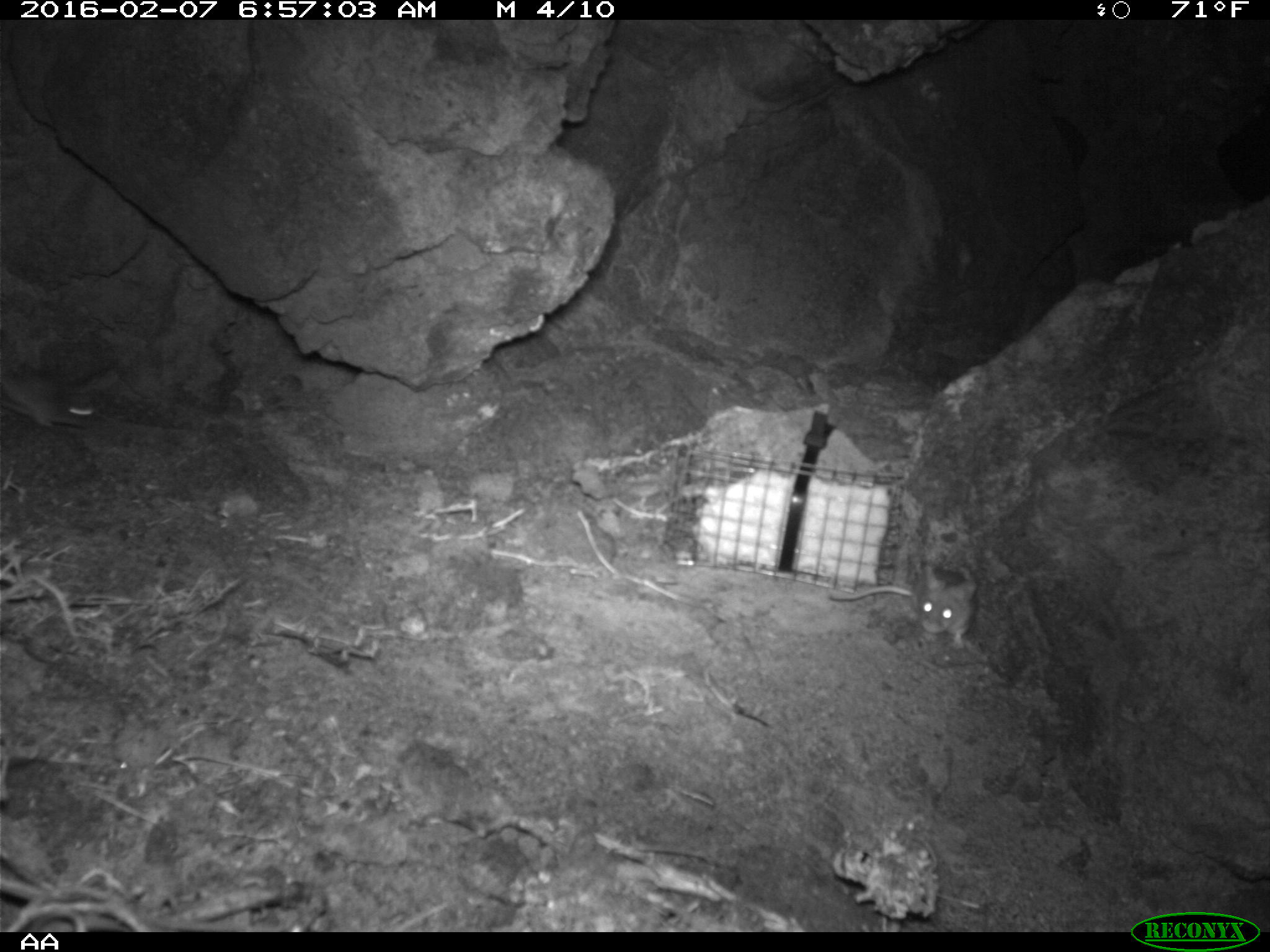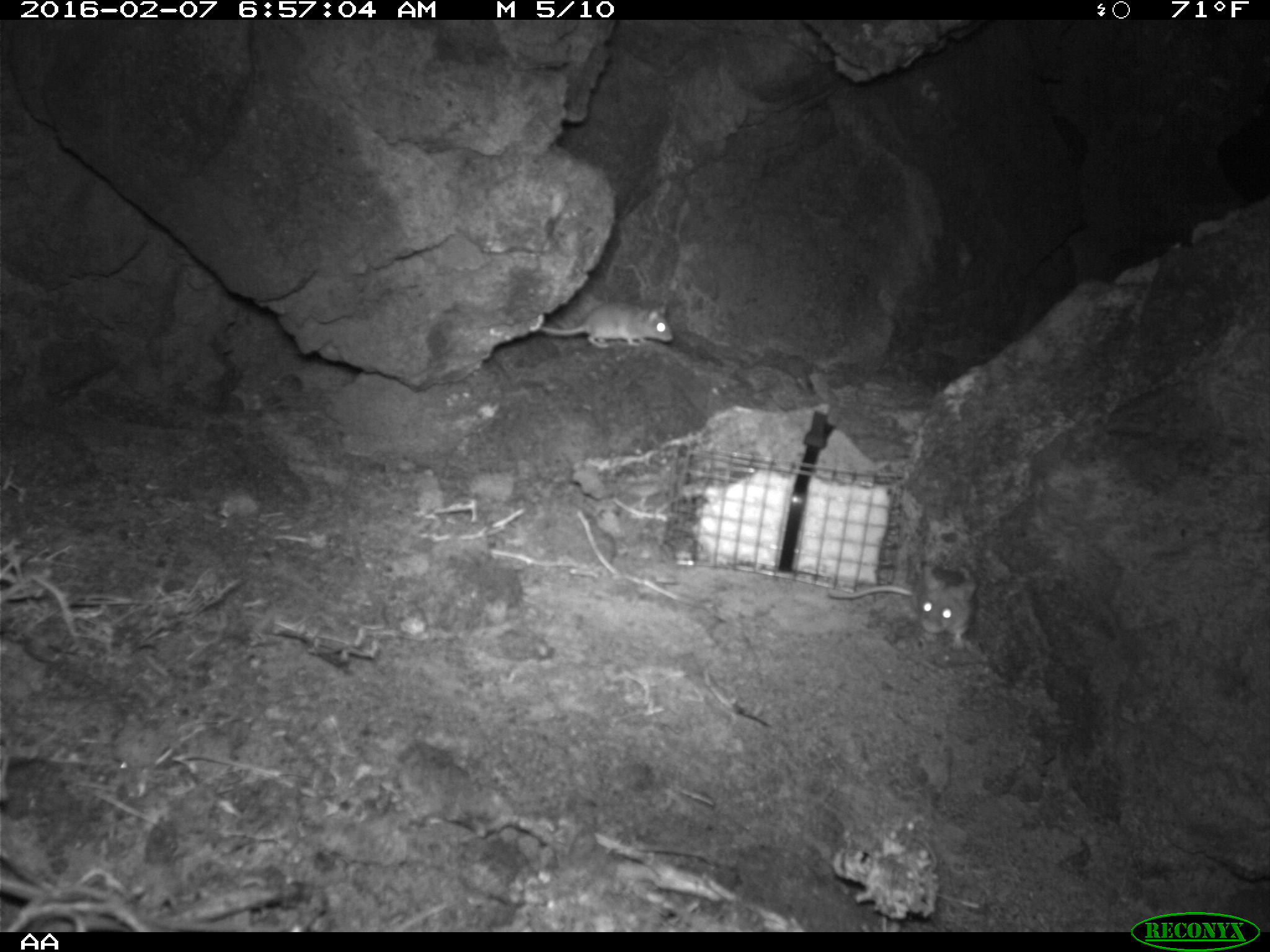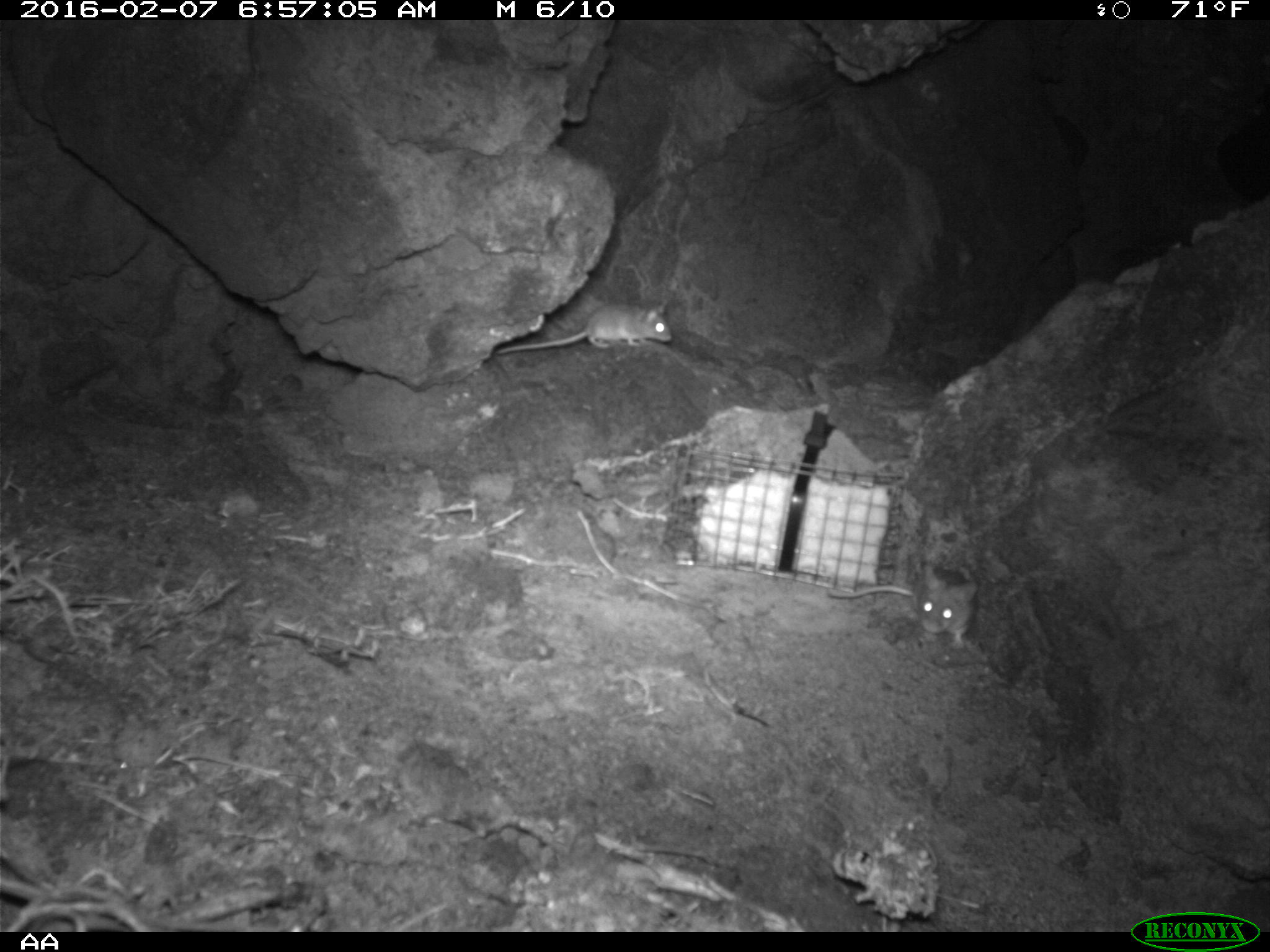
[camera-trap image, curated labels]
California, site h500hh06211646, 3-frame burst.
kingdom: Animalia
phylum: Chordata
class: Mammalia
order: Rodentia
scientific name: Rodentia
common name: rodent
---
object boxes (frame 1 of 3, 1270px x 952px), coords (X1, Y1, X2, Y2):
rodent: (828, 563, 978, 650); (0, 375, 99, 429)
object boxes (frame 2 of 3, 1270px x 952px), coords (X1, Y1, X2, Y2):
rodent: (827, 566, 977, 650); (537, 301, 673, 348)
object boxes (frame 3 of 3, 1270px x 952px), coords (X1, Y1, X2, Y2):
rodent: (828, 563, 977, 642); (494, 301, 671, 352)